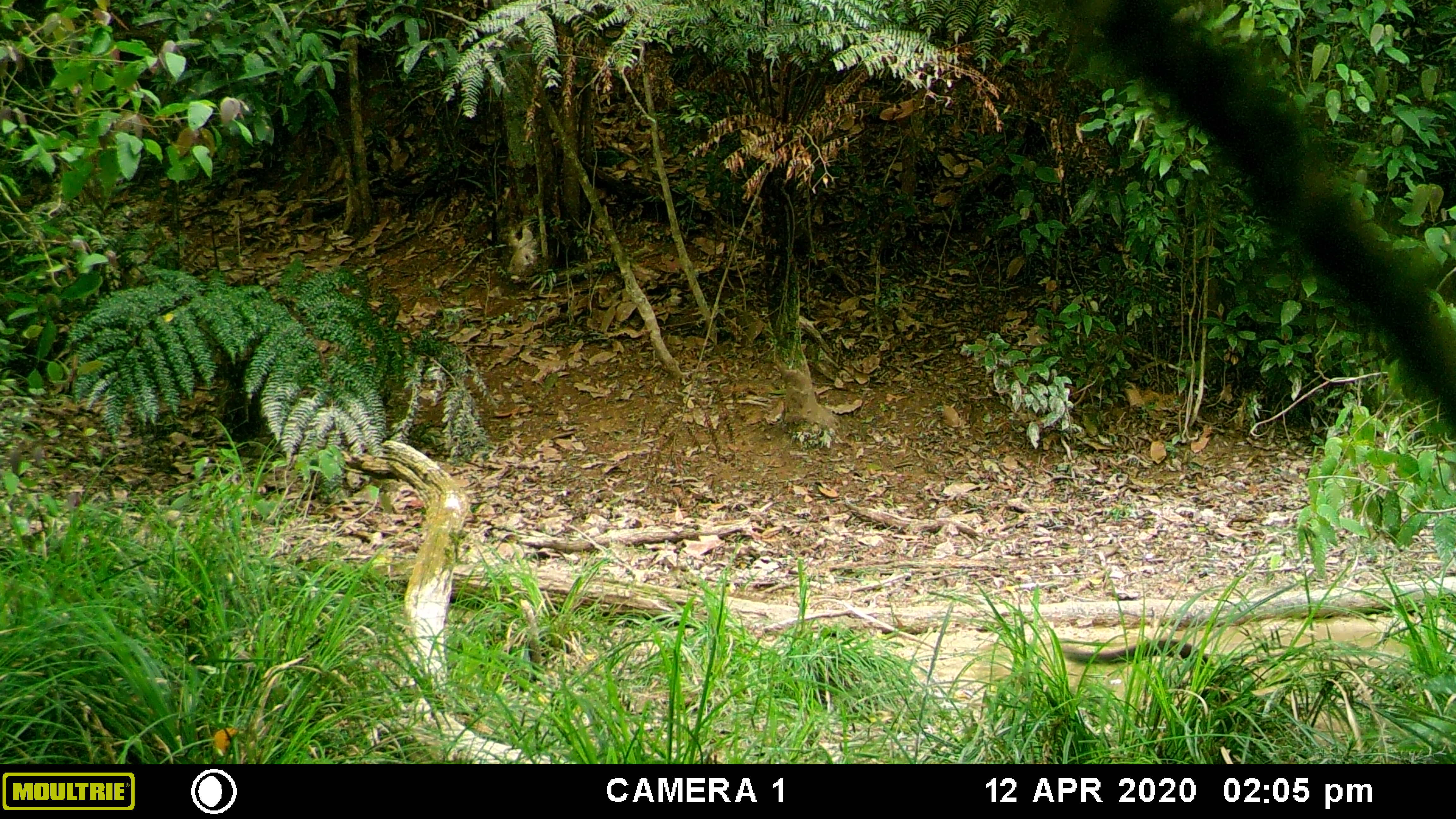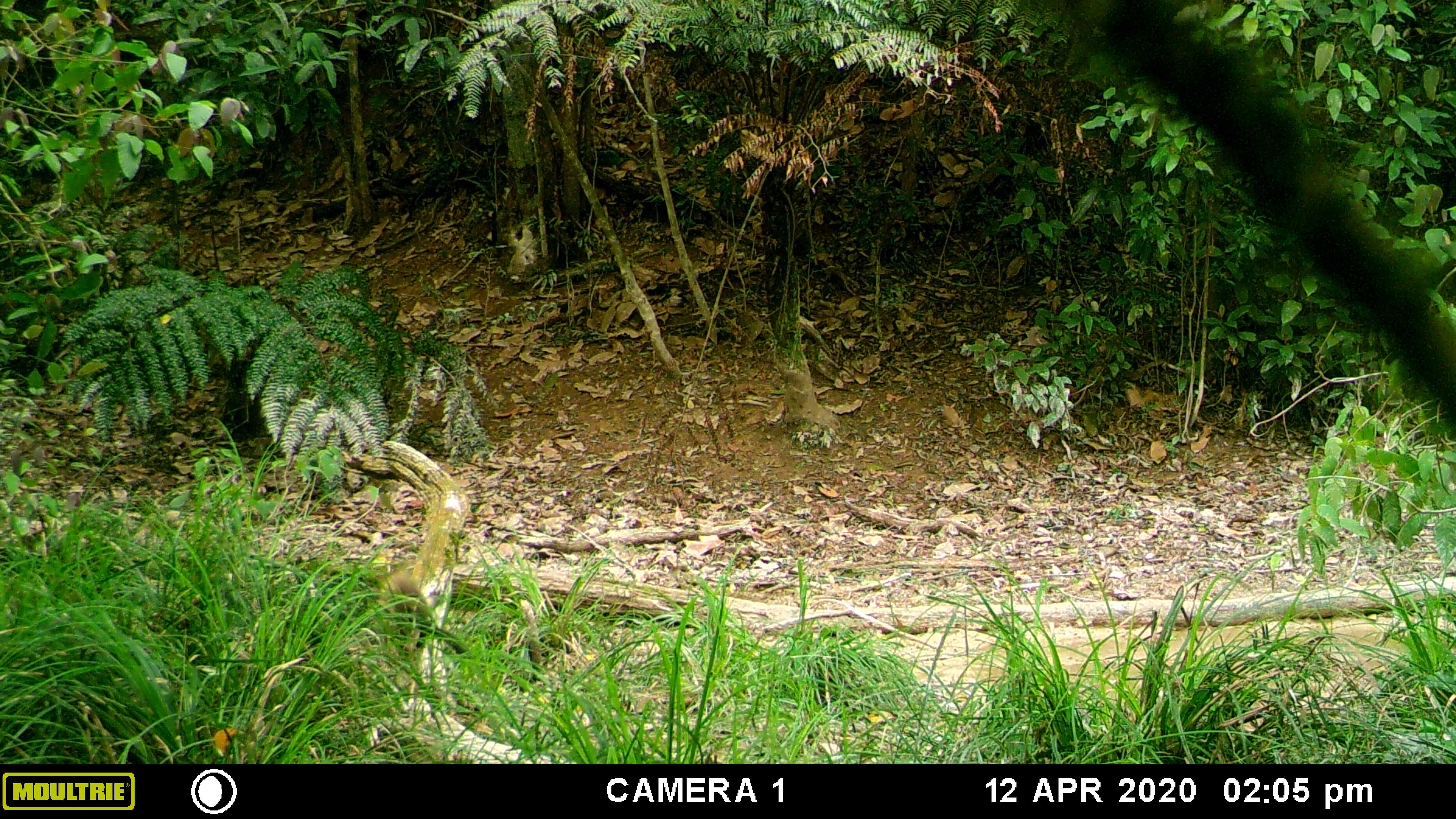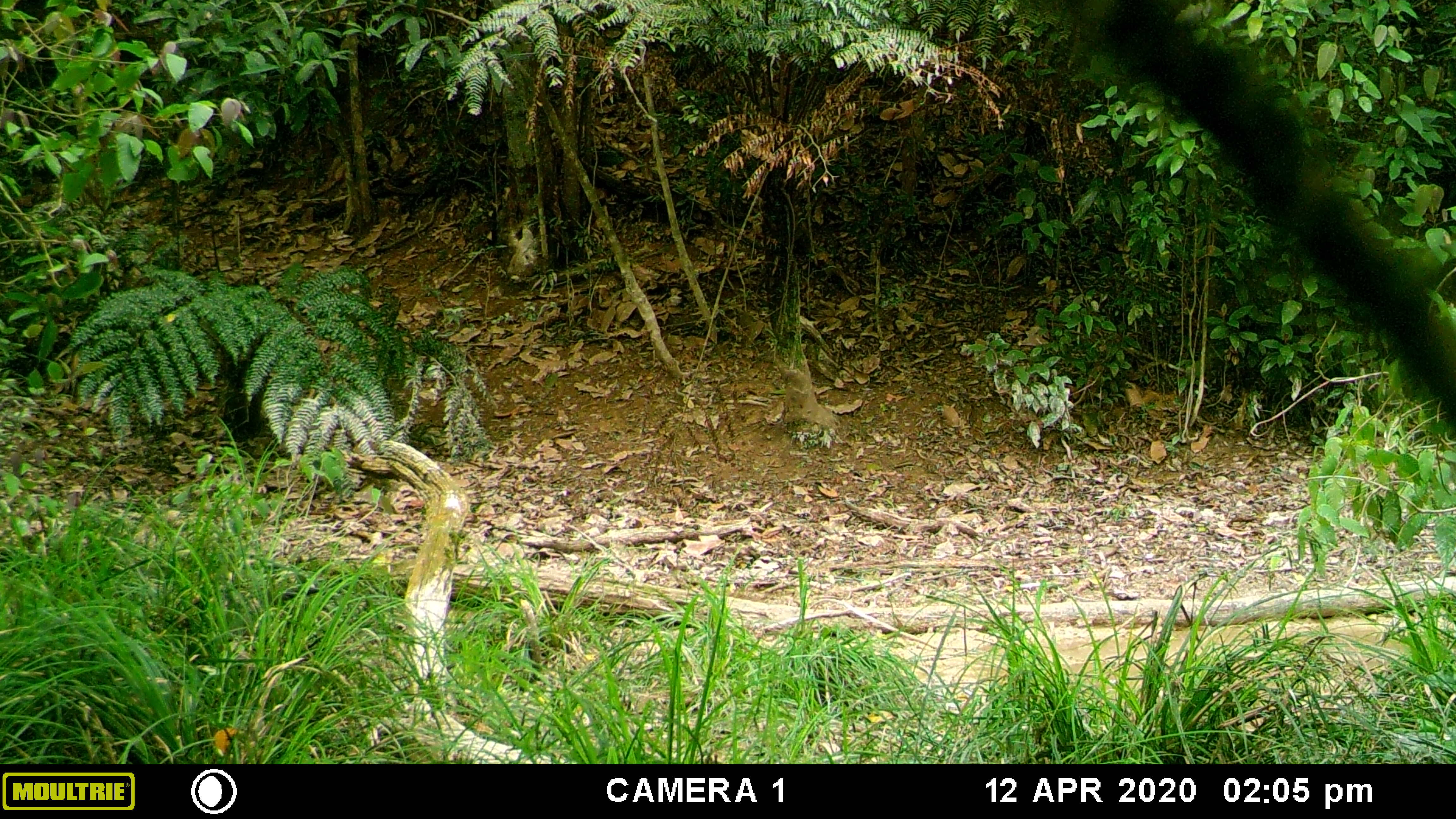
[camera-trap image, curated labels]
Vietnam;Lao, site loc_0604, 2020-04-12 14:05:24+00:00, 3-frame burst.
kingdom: Animalia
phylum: Chordata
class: Mammalia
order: Carnivora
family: Mustelidae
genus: Martes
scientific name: Martes flavigula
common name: yellow-throated marten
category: yellow throated marten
Yellow throated marten (yellow-throated marten) (Martes flavigula). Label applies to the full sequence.